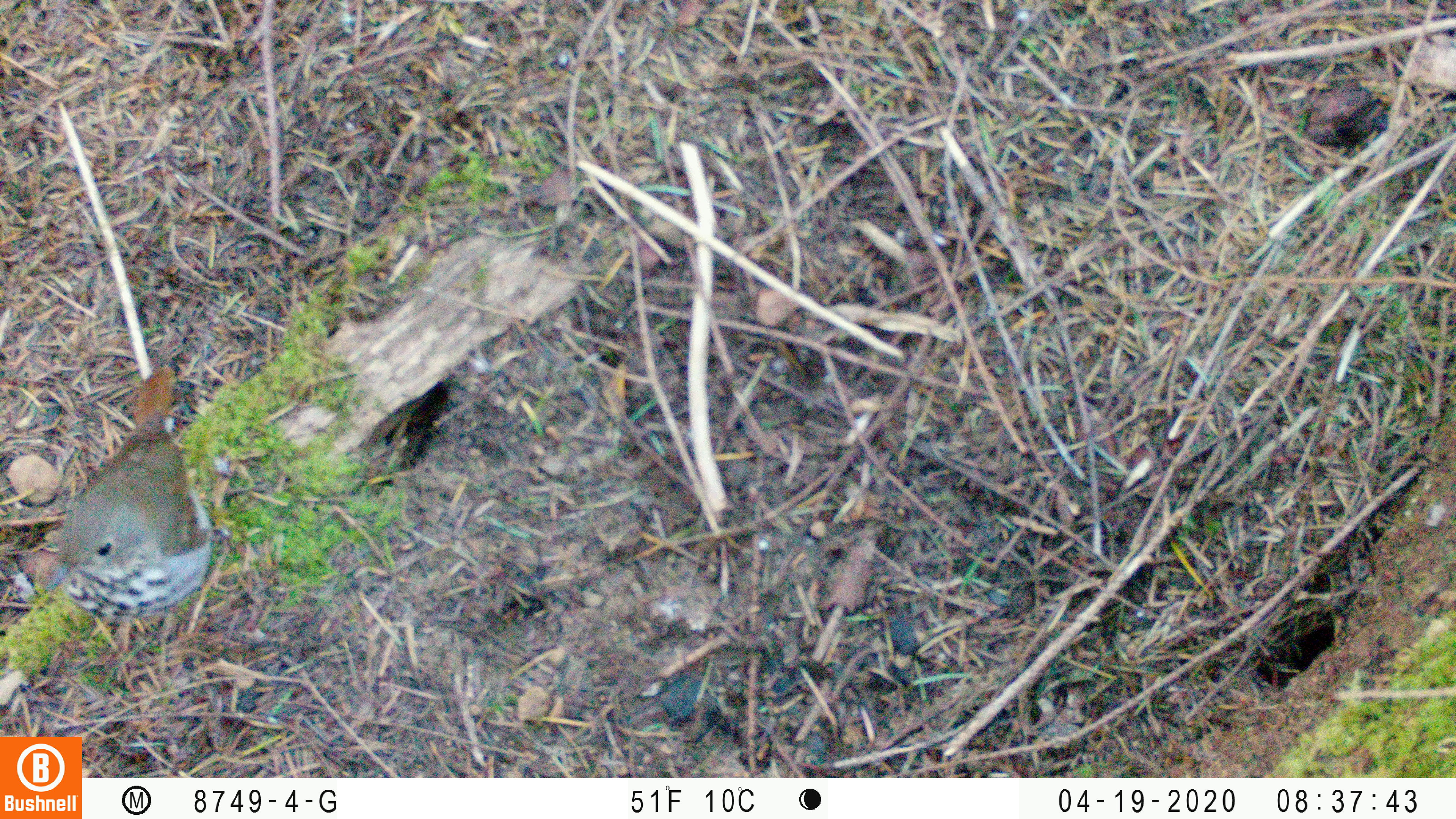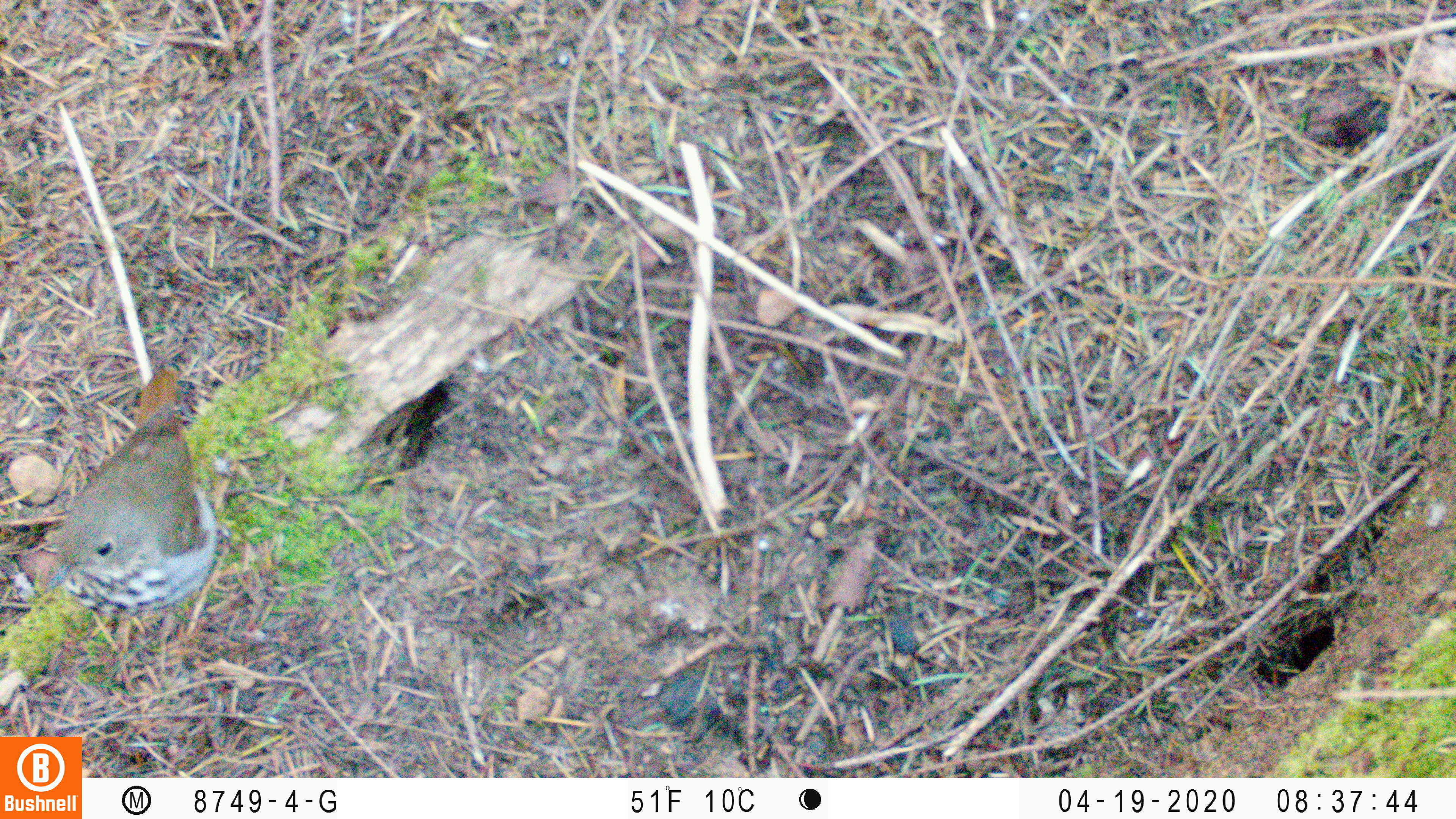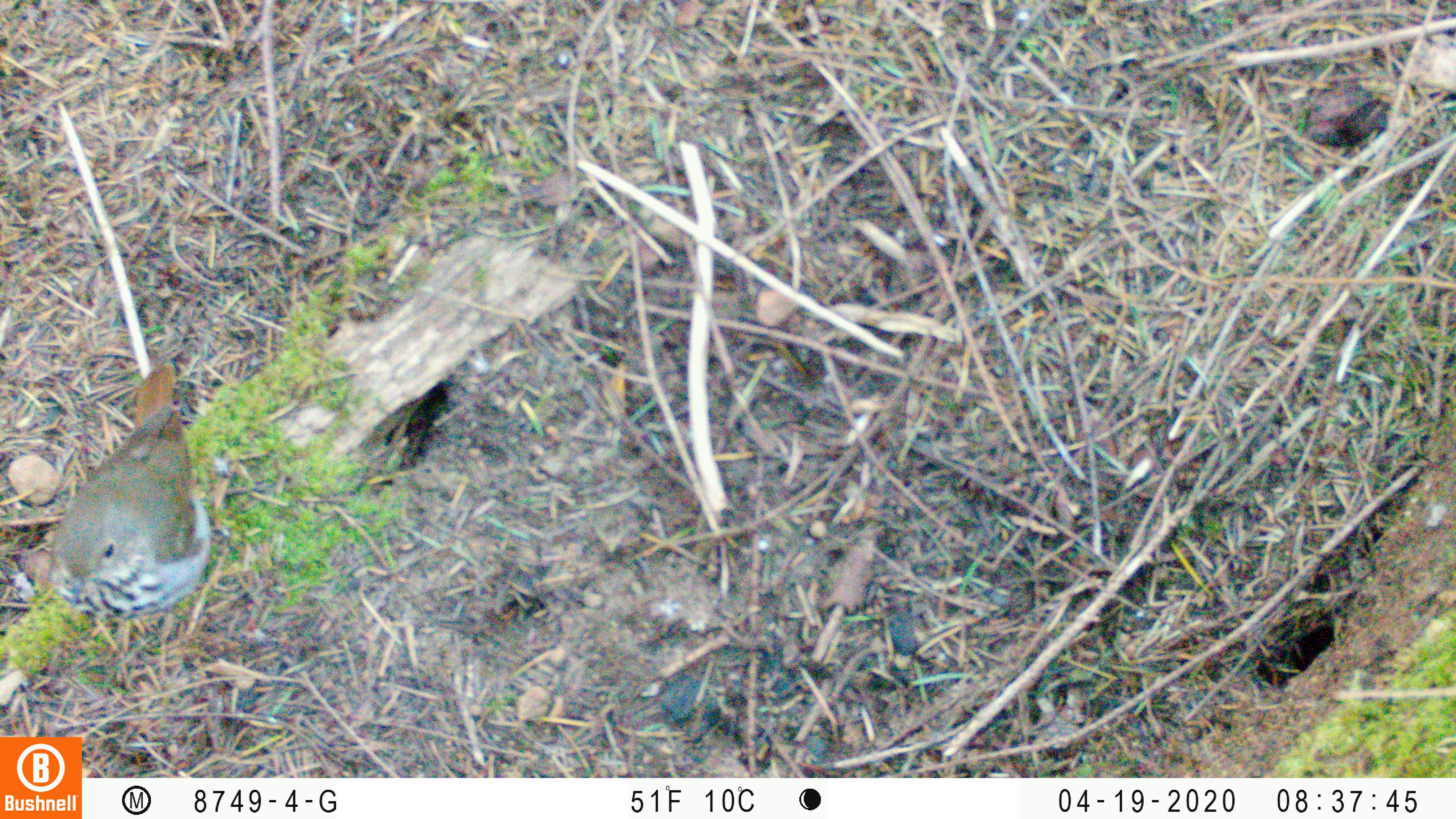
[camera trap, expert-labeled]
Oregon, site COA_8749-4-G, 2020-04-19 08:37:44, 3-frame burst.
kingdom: Animalia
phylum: Chordata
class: Aves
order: Passeriformes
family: Turdidae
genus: Catharus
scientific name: Catharus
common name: brown thrushes and nightingale-thrushes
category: catharus species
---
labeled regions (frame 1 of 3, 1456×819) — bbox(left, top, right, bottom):
catharus species: bbox(62, 367, 209, 621)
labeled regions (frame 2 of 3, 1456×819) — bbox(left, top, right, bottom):
catharus species: bbox(50, 363, 223, 616)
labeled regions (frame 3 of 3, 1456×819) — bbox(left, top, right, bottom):
catharus species: bbox(43, 363, 223, 627)